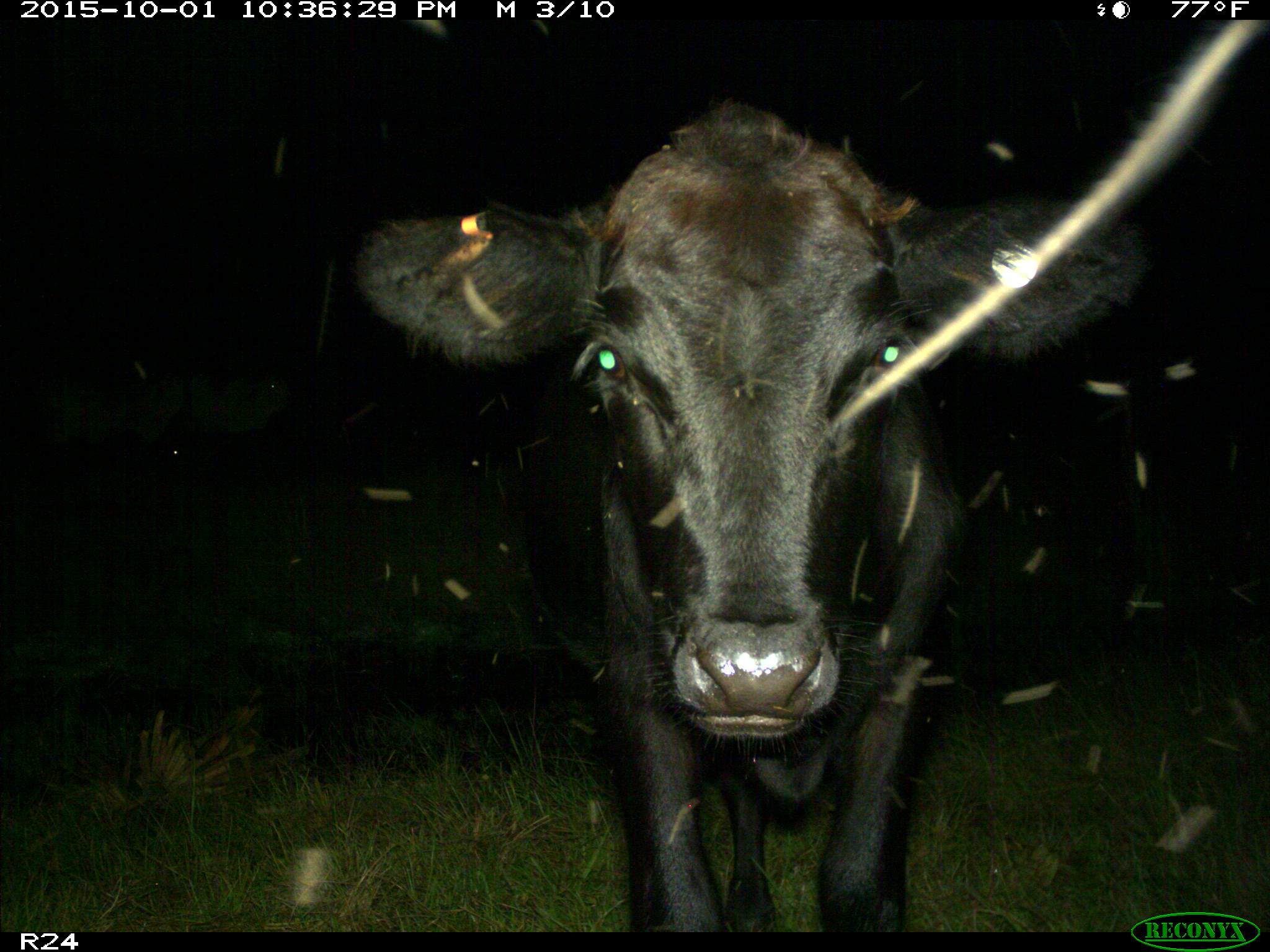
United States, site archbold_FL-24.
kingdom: Animalia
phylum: Chordata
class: Mammalia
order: Artiodactyla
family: Bovidae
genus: Bos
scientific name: Bos taurus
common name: domestic cow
Bos taurus (domestic cow).